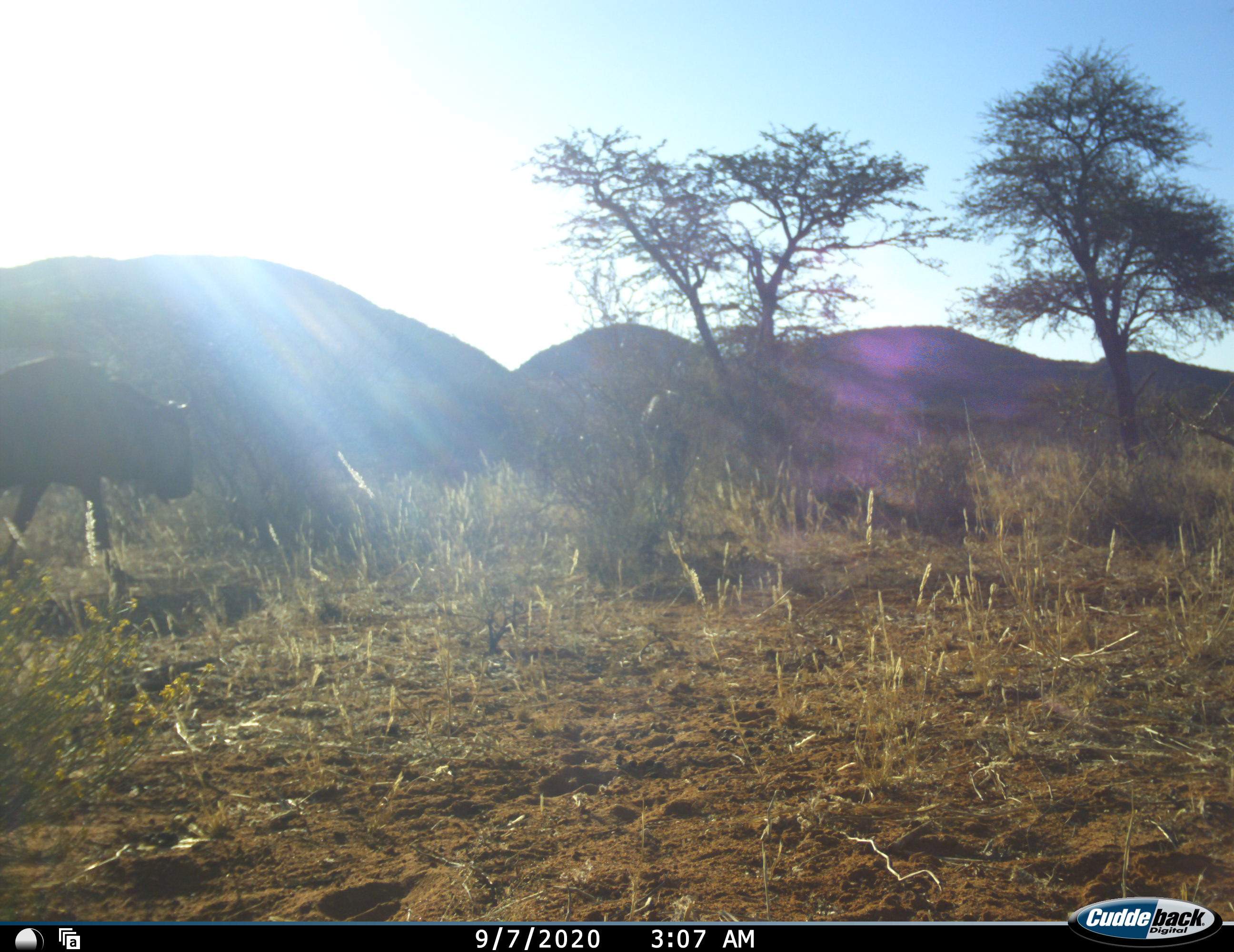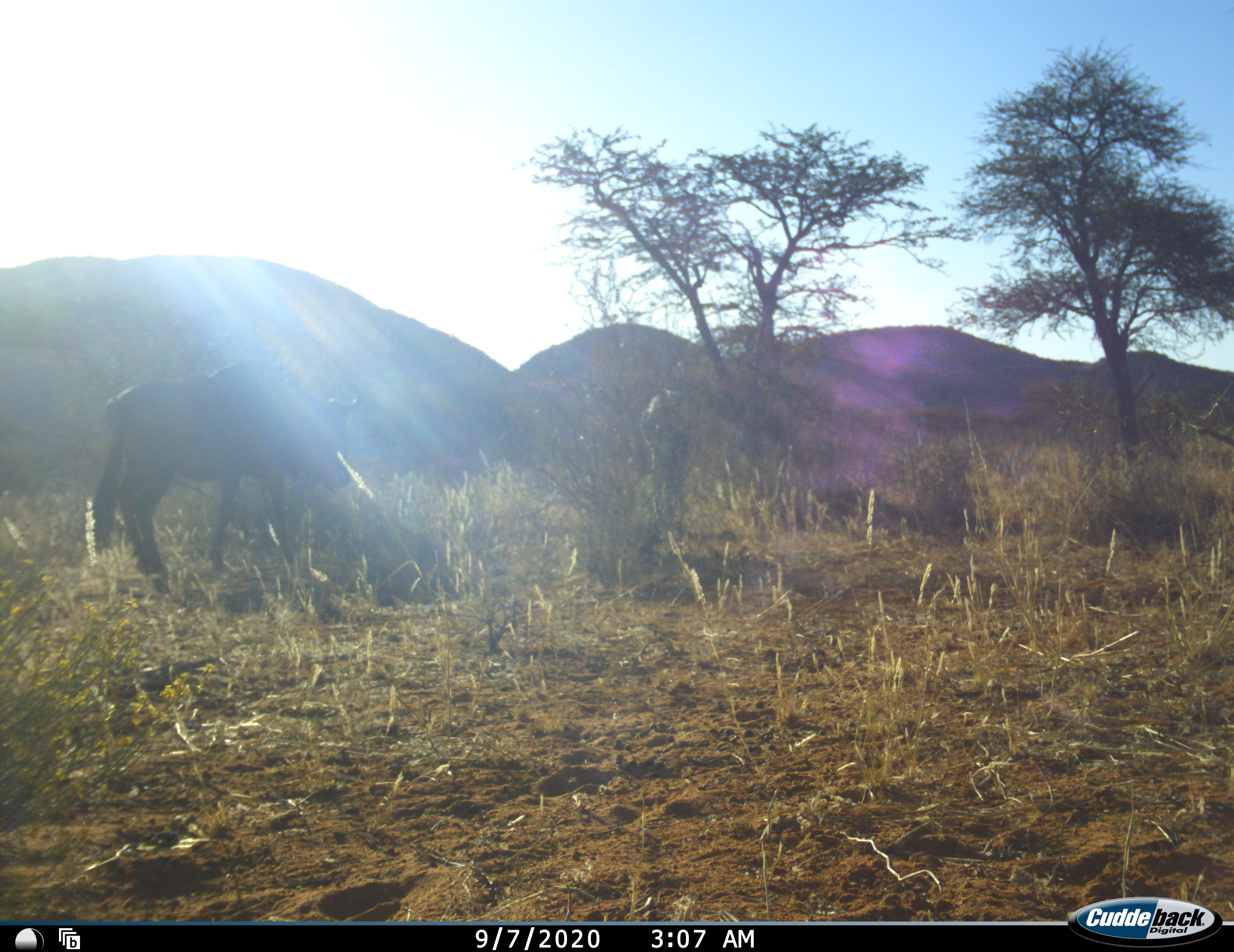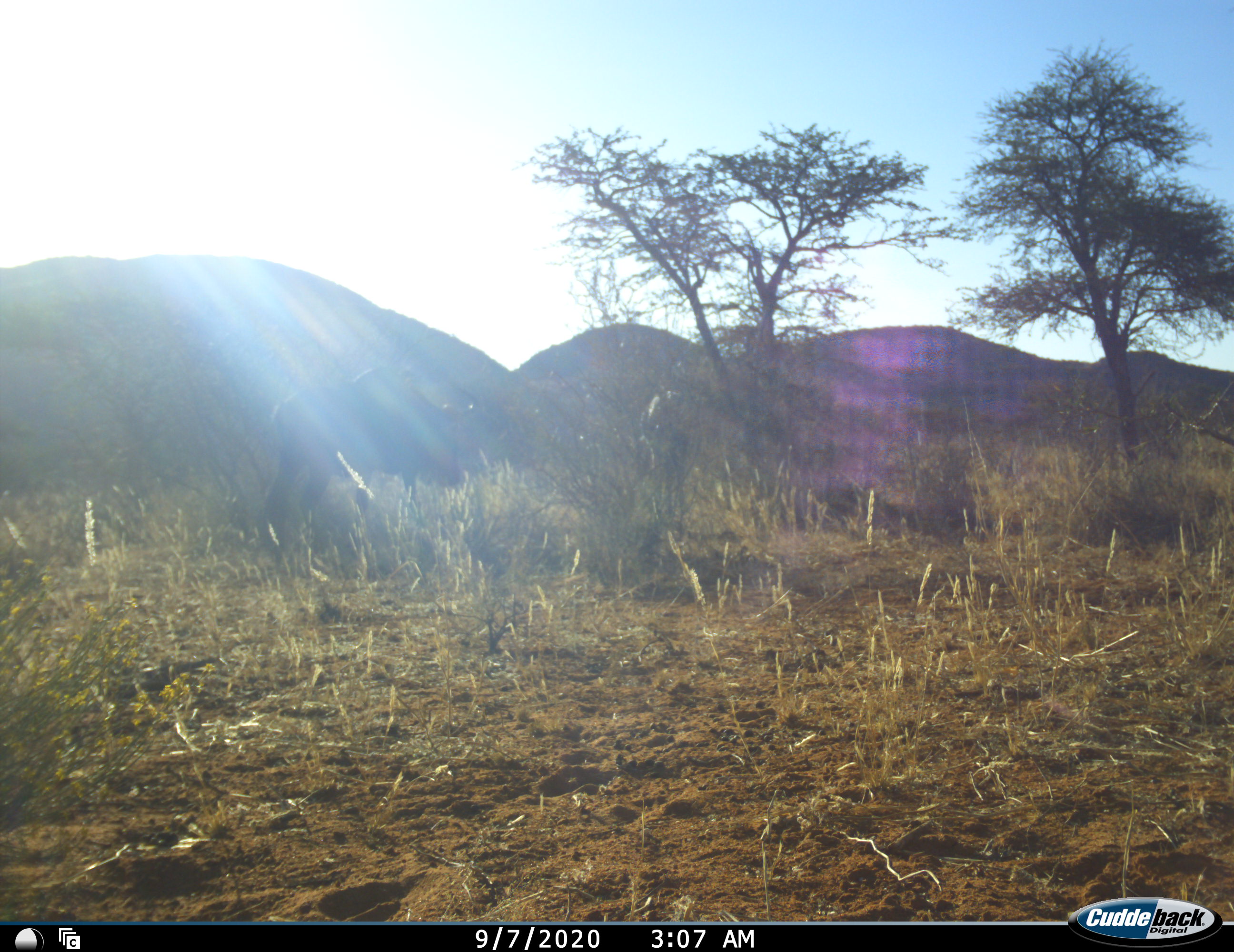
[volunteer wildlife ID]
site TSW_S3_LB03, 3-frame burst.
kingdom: Animalia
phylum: Chordata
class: Mammalia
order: Artiodactyla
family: Bovidae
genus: Connochaetes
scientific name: Connochaetes taurinus taurinus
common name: blue wildebeest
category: wildebeestblue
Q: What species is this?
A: Wildebeestblue (blue wildebeest) (Connochaetes taurinus taurinus).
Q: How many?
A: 1.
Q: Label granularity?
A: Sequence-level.